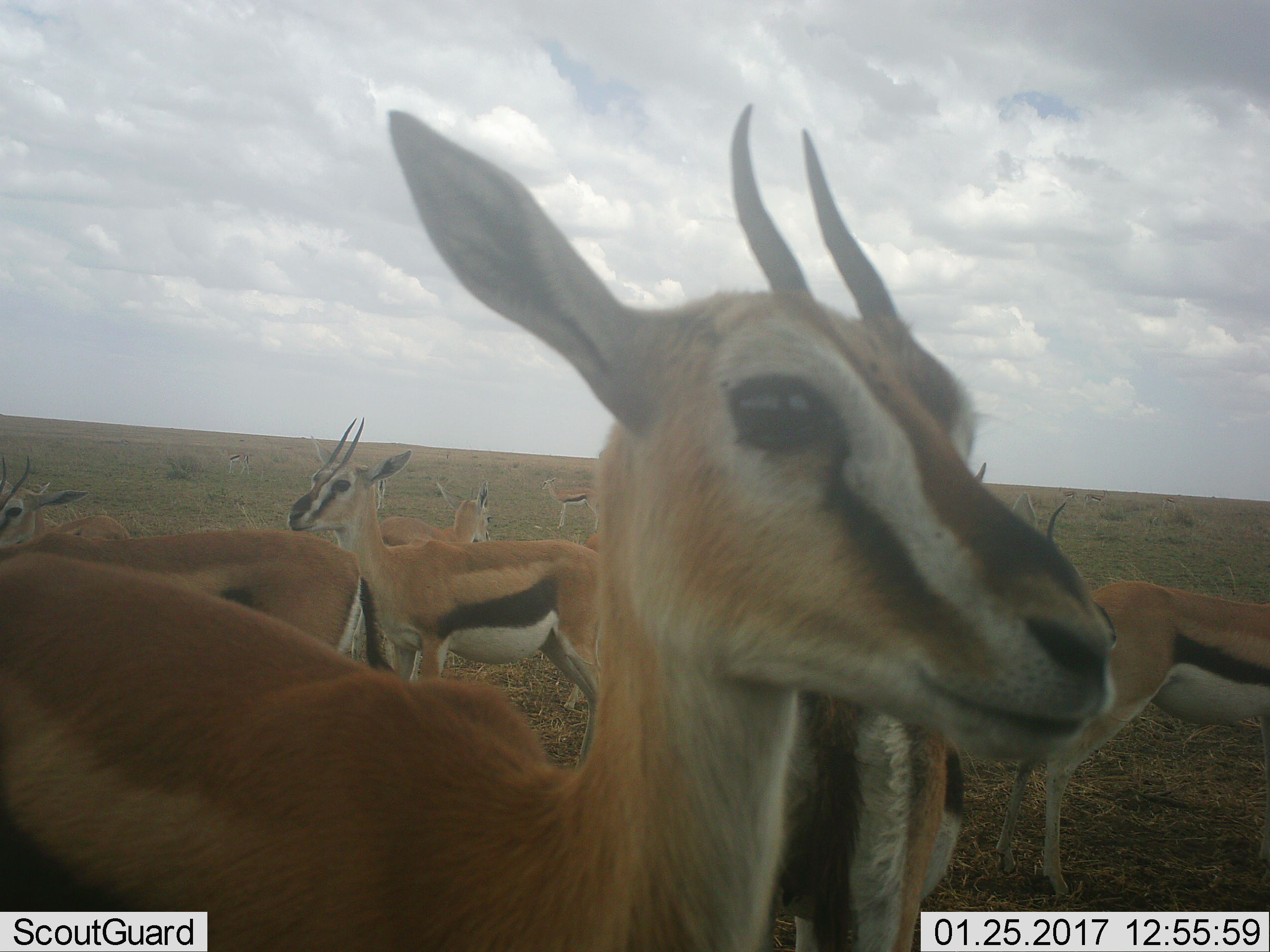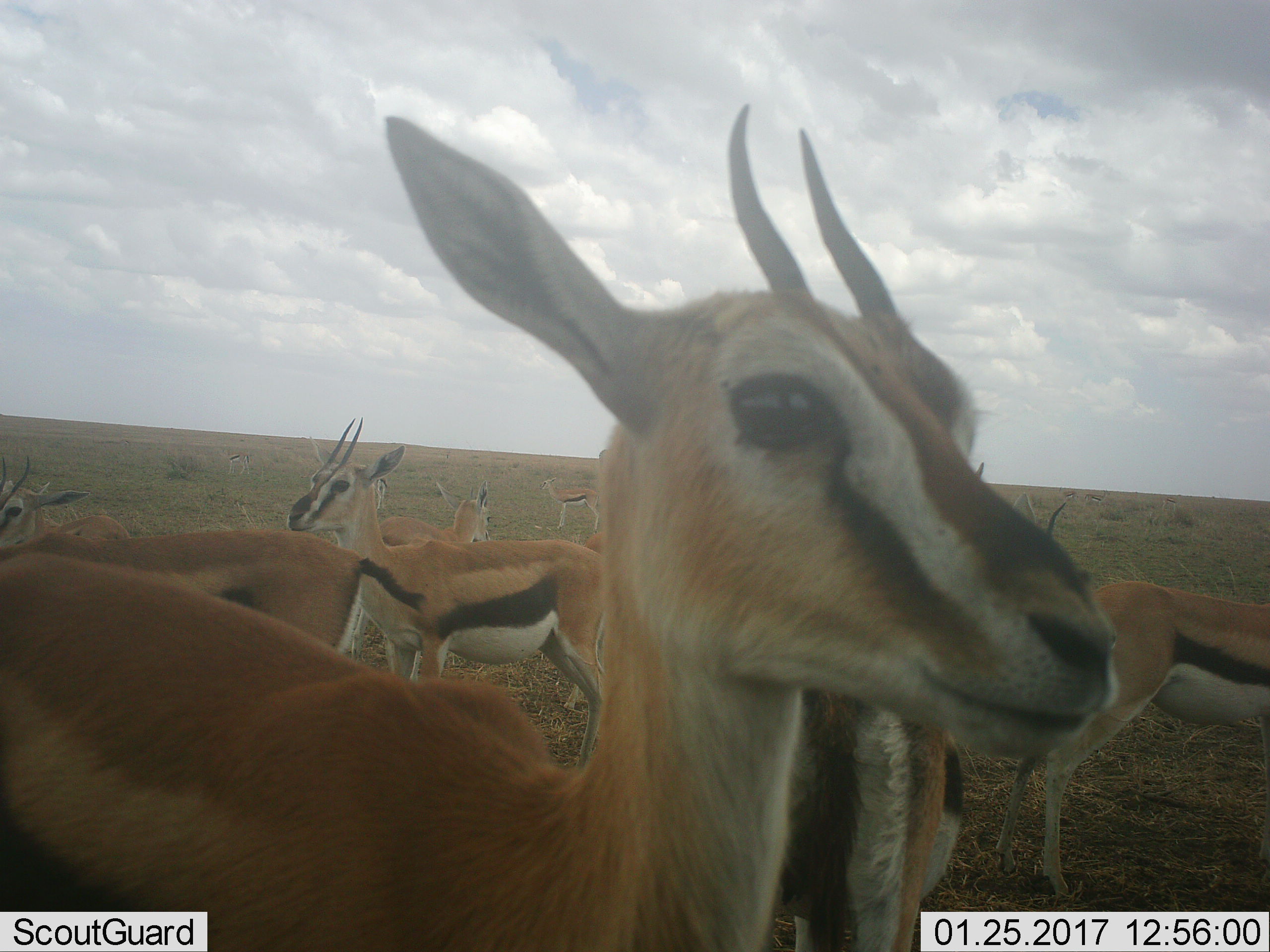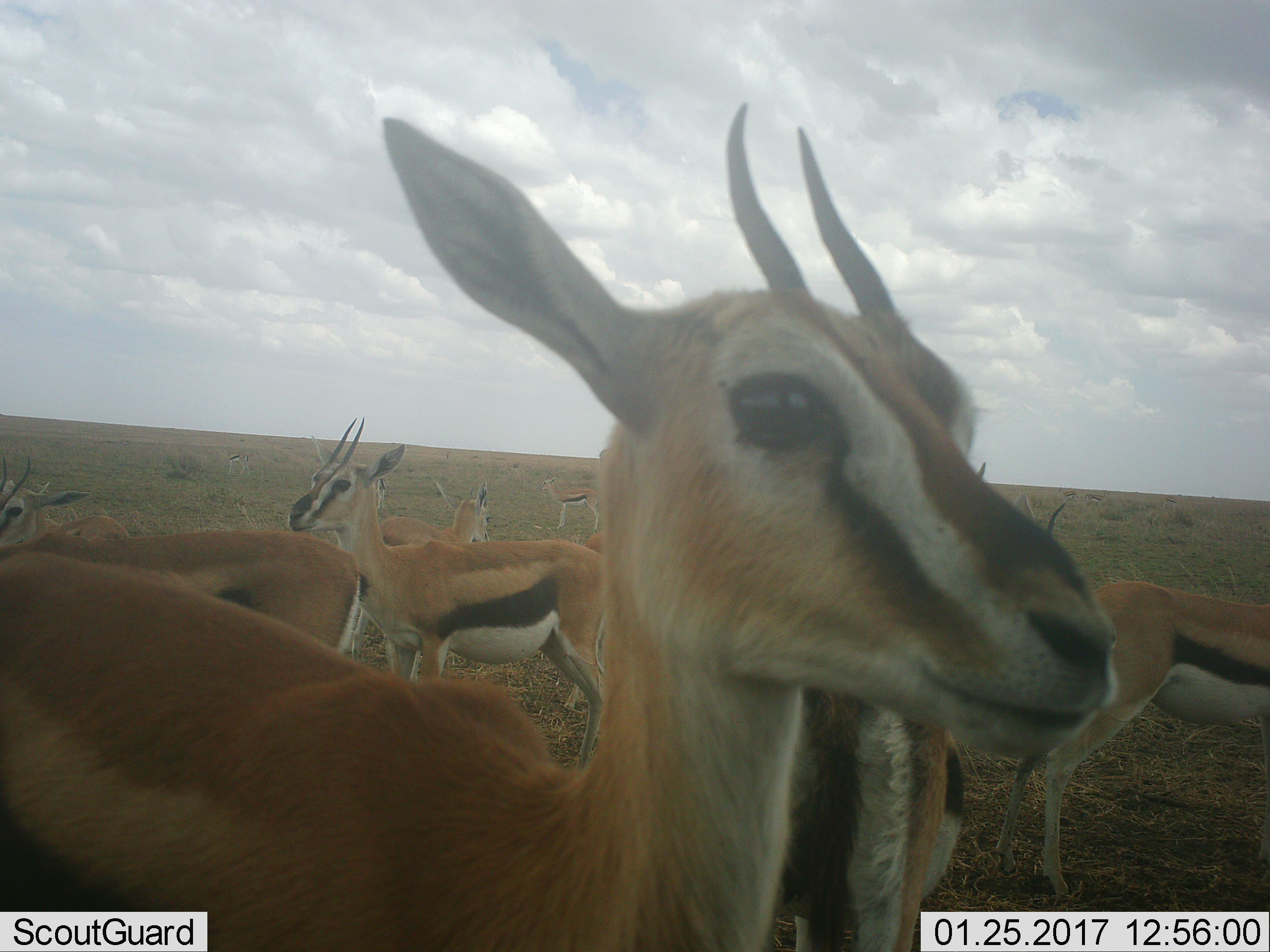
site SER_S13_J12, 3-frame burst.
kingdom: Animalia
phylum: Chordata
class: Mammalia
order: Artiodactyla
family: Bovidae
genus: Eudorcas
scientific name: Eudorcas thomsonii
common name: thomson's gazelle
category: gazellethomsons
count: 10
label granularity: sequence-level